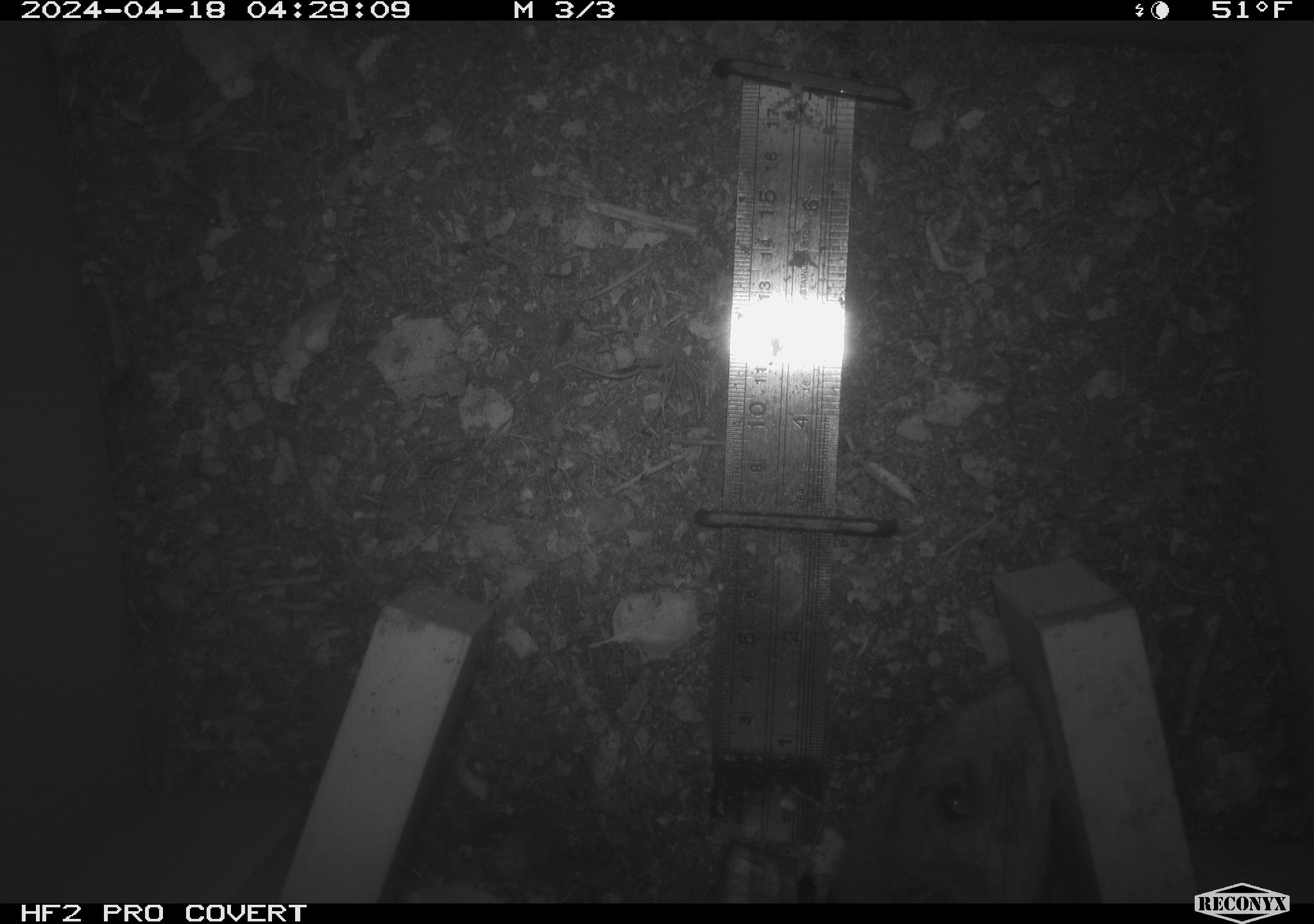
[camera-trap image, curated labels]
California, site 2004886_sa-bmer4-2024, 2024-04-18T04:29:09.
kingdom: Animalia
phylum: Chordata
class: Mammalia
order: Rodentia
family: Muridae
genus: Rattus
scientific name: Rattus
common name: rat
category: rattus species